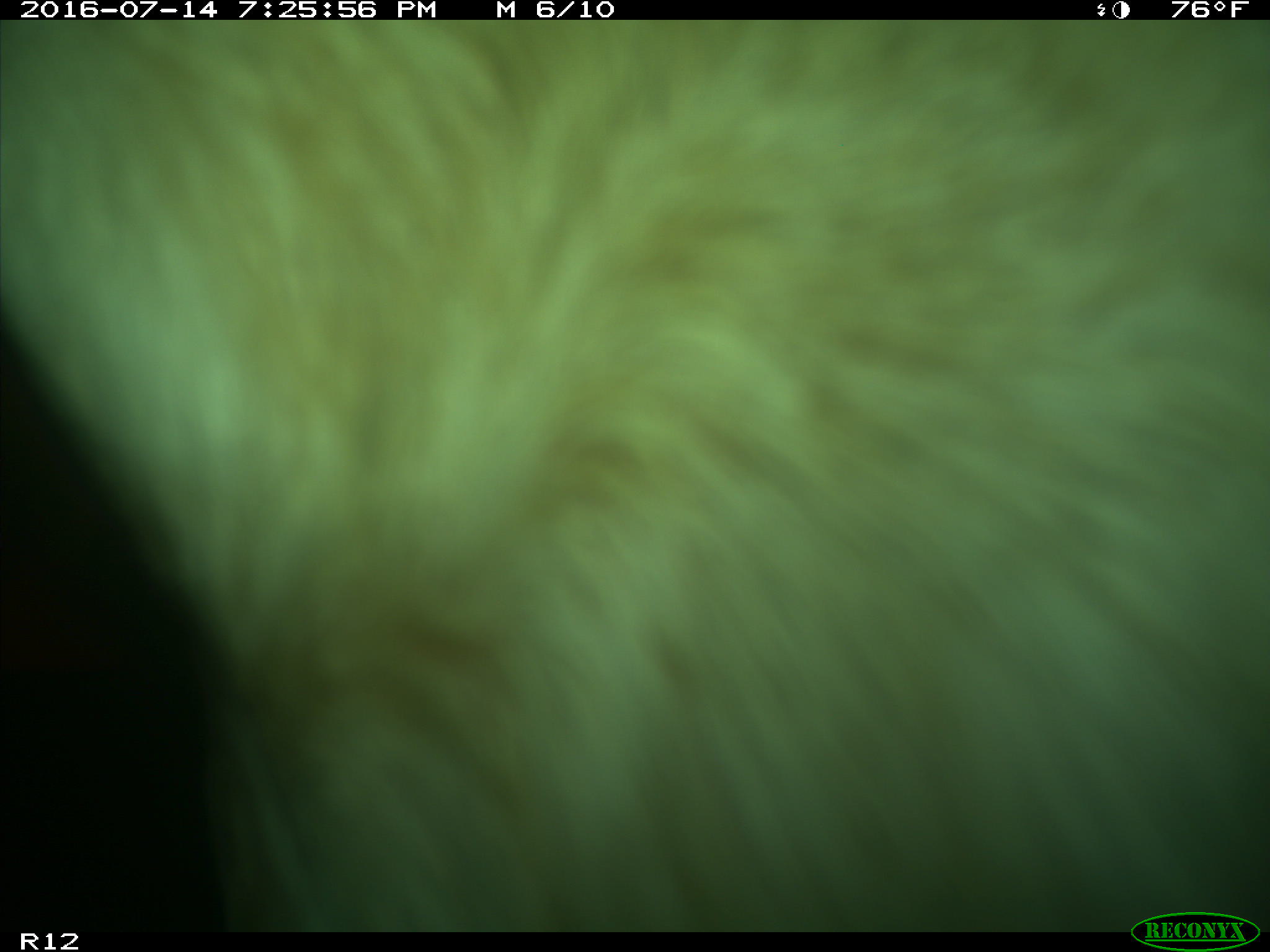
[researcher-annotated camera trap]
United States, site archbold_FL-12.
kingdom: Animalia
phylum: Chordata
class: Mammalia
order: Artiodactyla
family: Bovidae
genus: Bos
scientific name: Bos taurus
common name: domestic cow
Bos taurus (domestic cow).